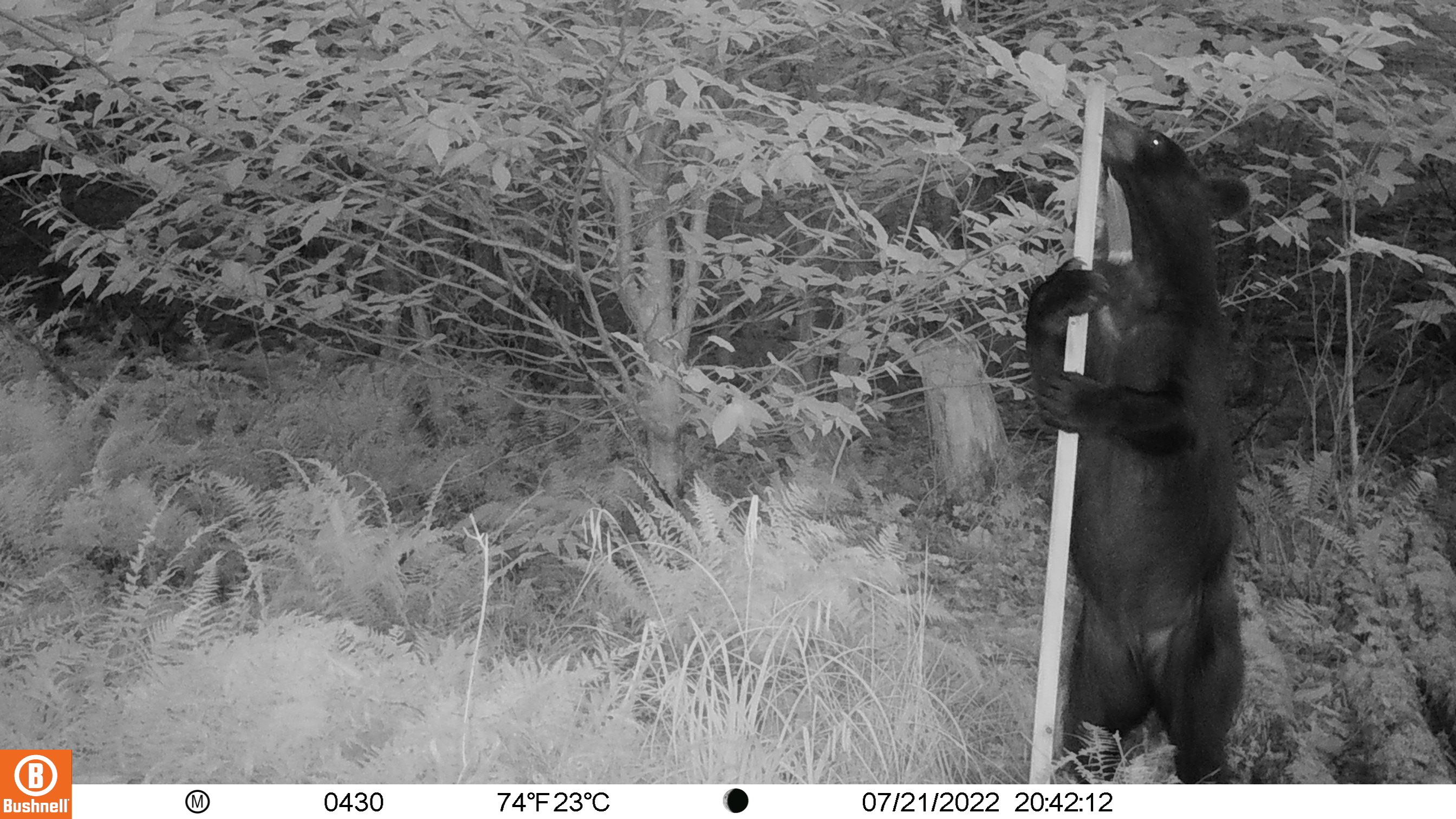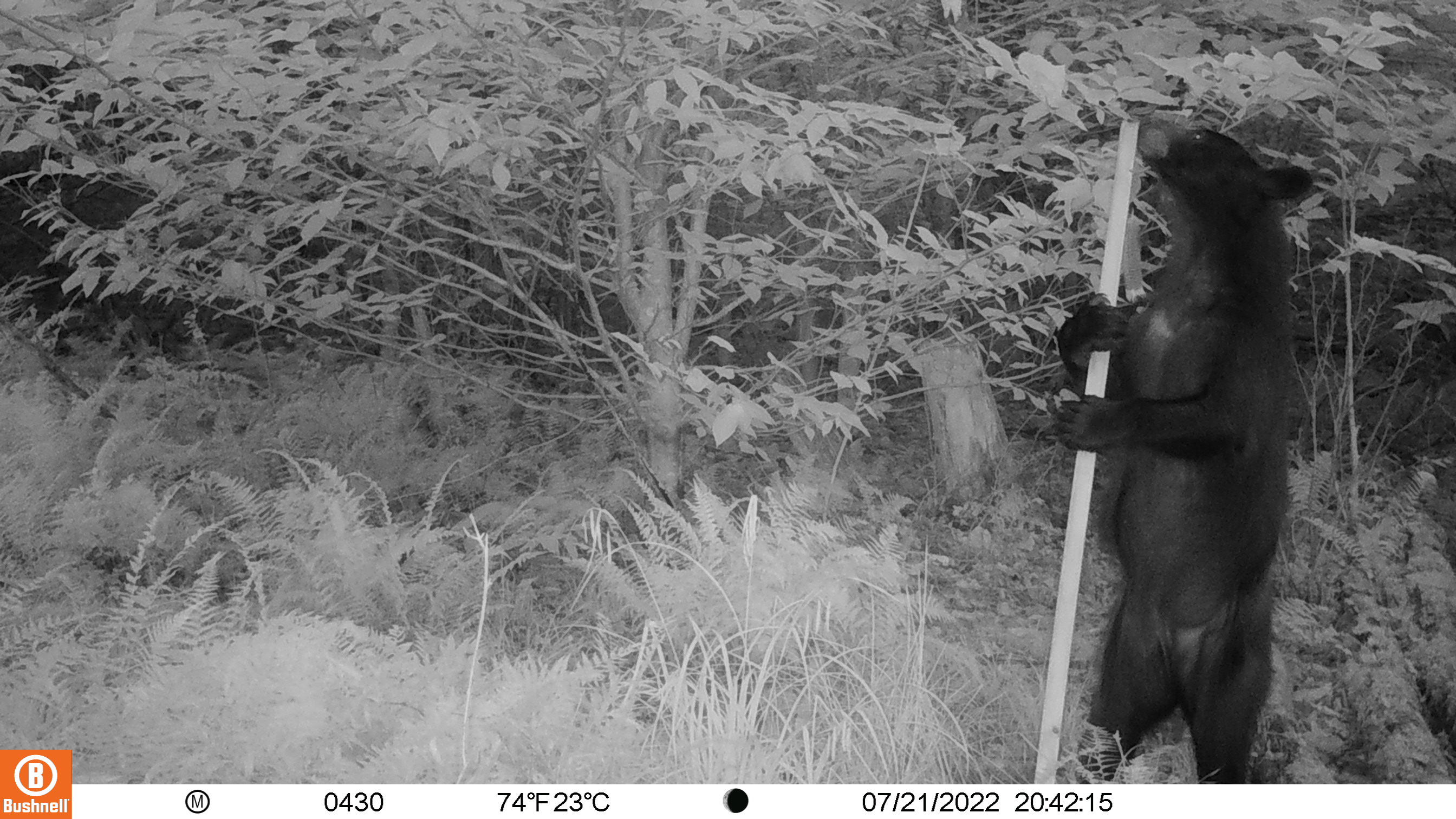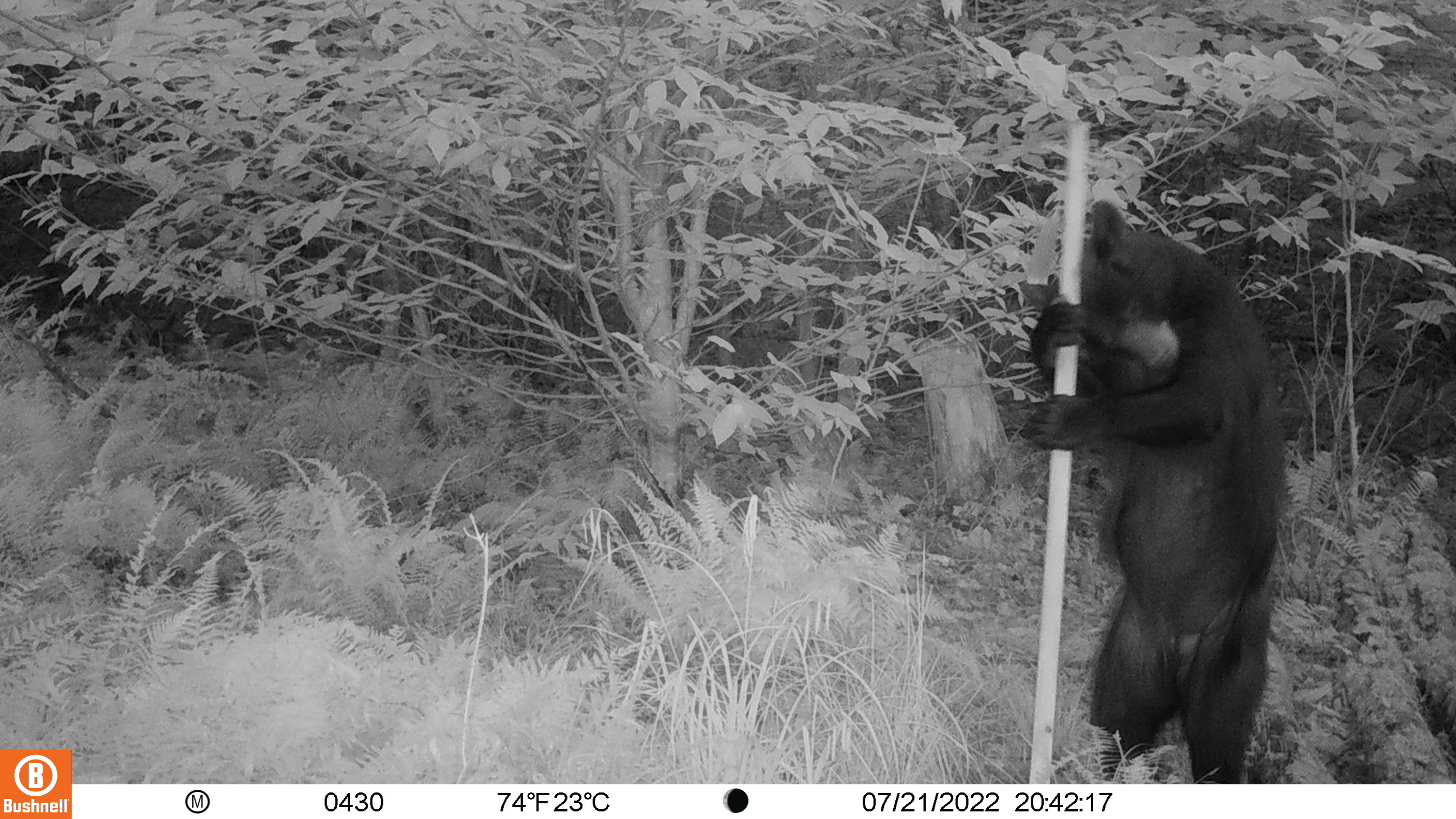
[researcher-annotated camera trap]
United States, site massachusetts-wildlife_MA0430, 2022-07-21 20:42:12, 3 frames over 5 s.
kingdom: Animalia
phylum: Chordata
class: Mammalia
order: Carnivora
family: Ursidae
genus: Ursus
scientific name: Ursus americanus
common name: black bear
Black bear (Ursus americanus).